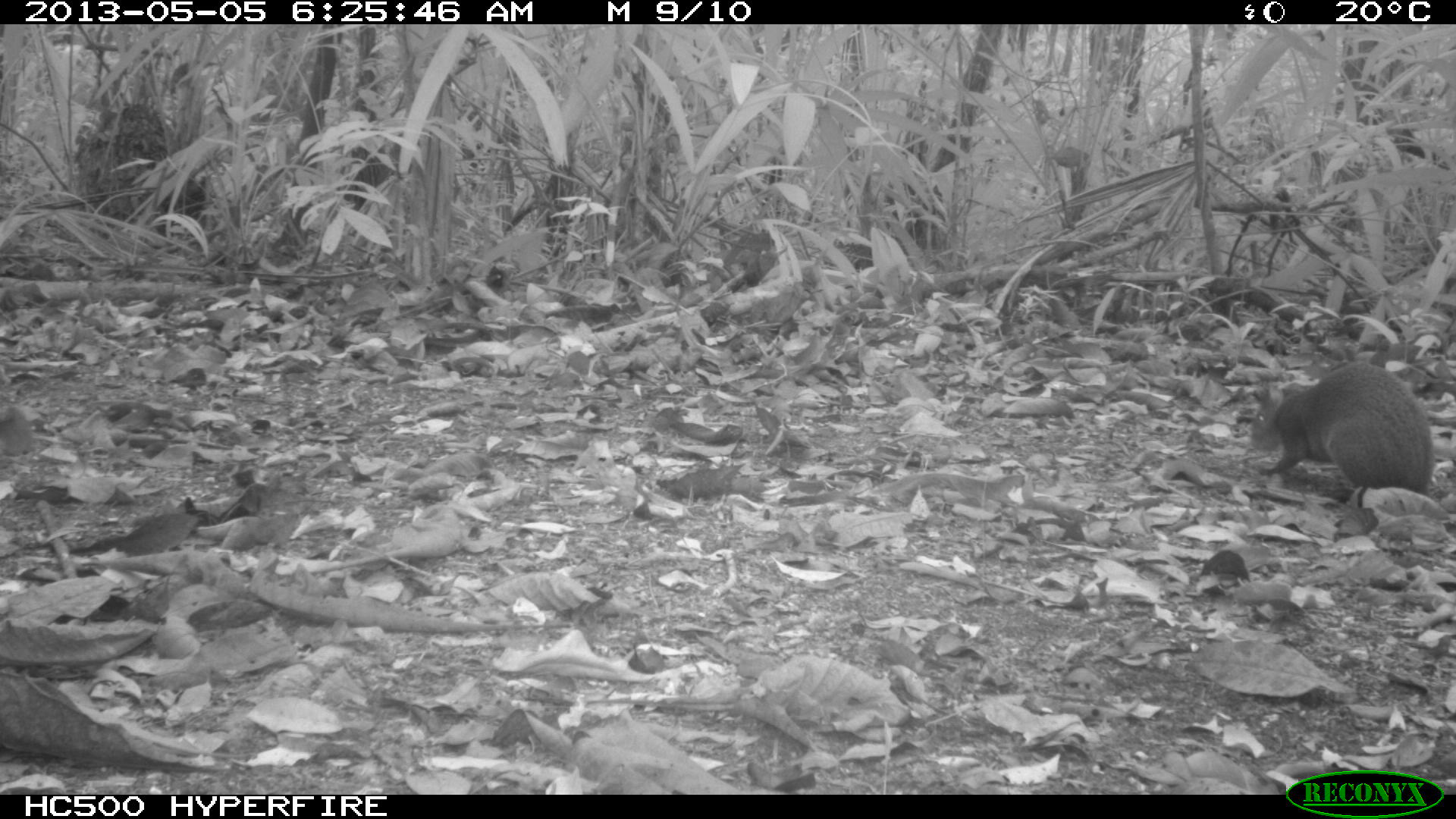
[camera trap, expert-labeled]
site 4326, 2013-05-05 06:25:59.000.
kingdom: Animalia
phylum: Chordata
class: Mammalia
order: Rodentia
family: Dasyproctidae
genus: Dasyprocta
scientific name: Dasyprocta punctata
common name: central american agouti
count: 1